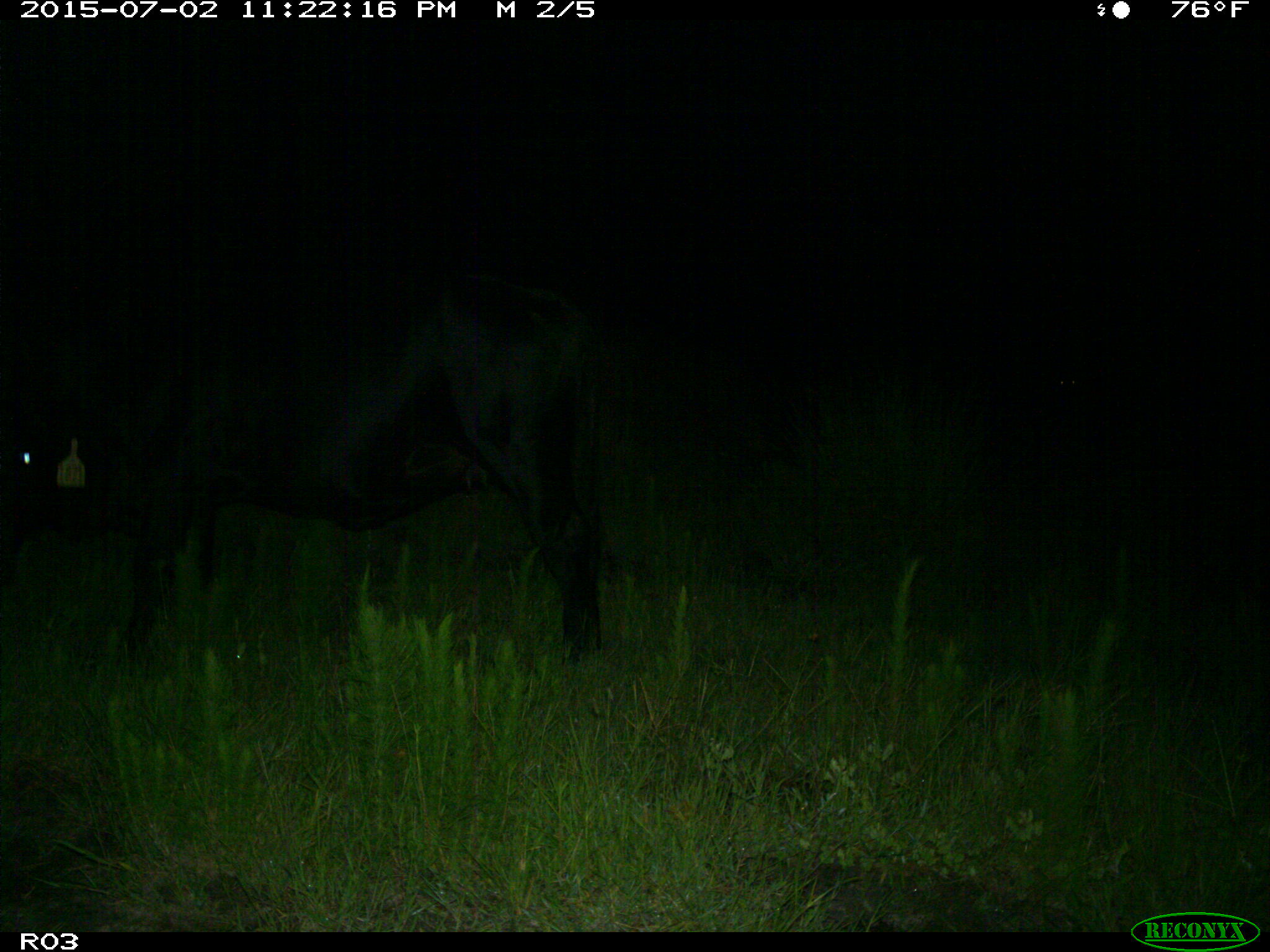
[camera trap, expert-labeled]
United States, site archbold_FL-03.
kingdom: Animalia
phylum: Chordata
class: Mammalia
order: Artiodactyla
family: Bovidae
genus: Bos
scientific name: Bos taurus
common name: domestic cow